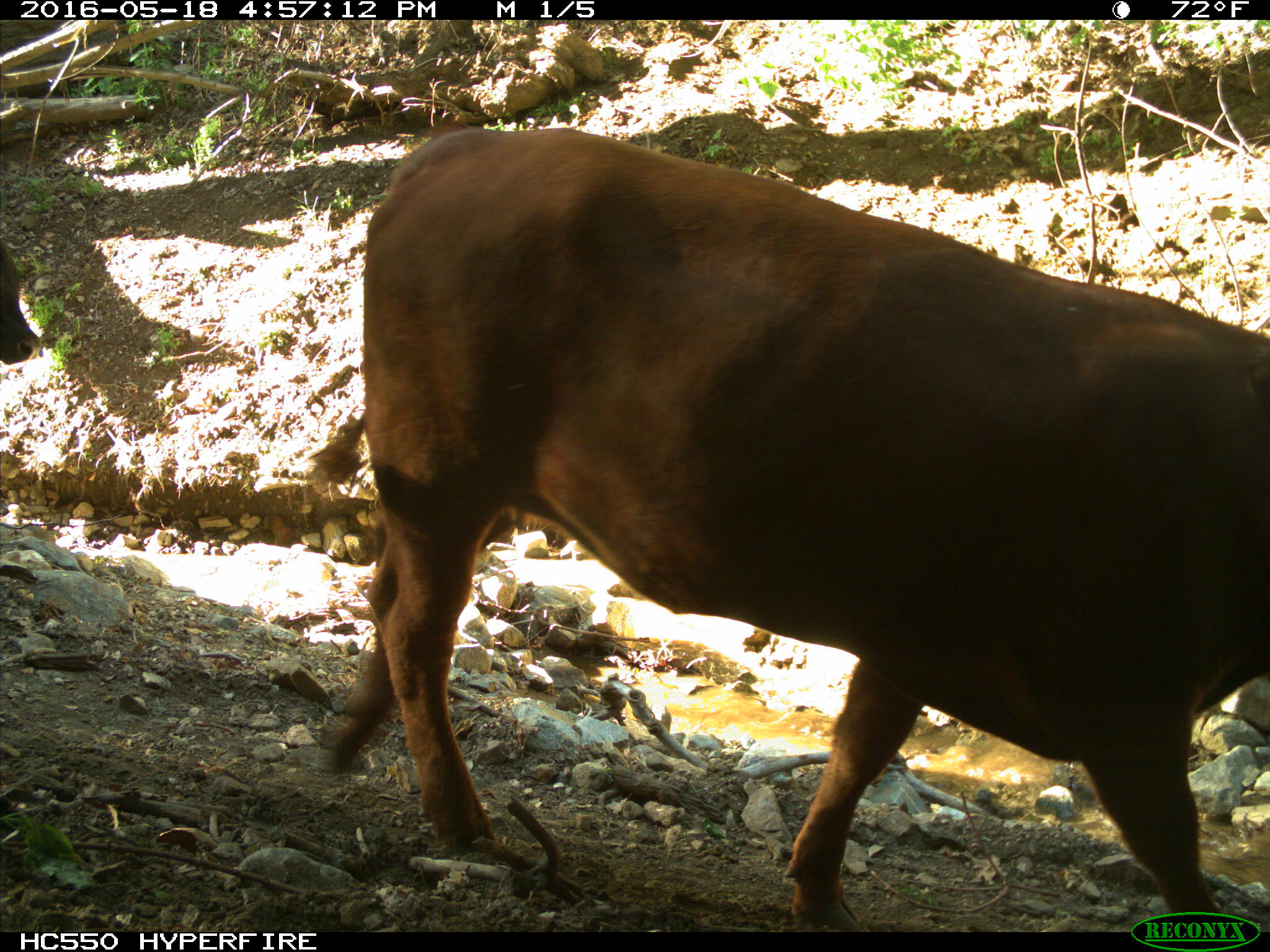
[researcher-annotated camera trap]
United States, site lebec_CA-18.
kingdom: Animalia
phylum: Chordata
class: Mammalia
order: Artiodactyla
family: Bovidae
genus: Bos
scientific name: Bos taurus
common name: domestic cow